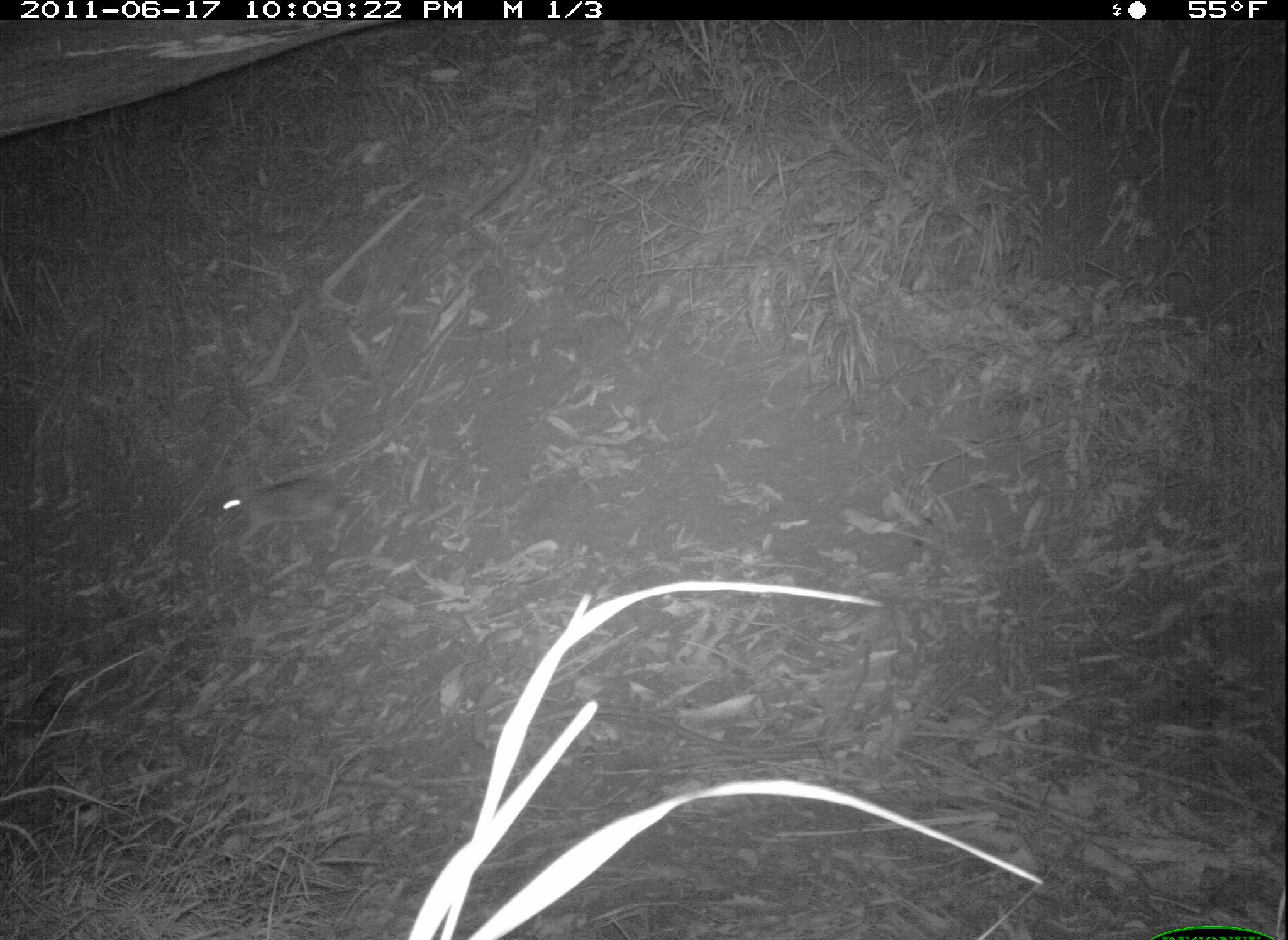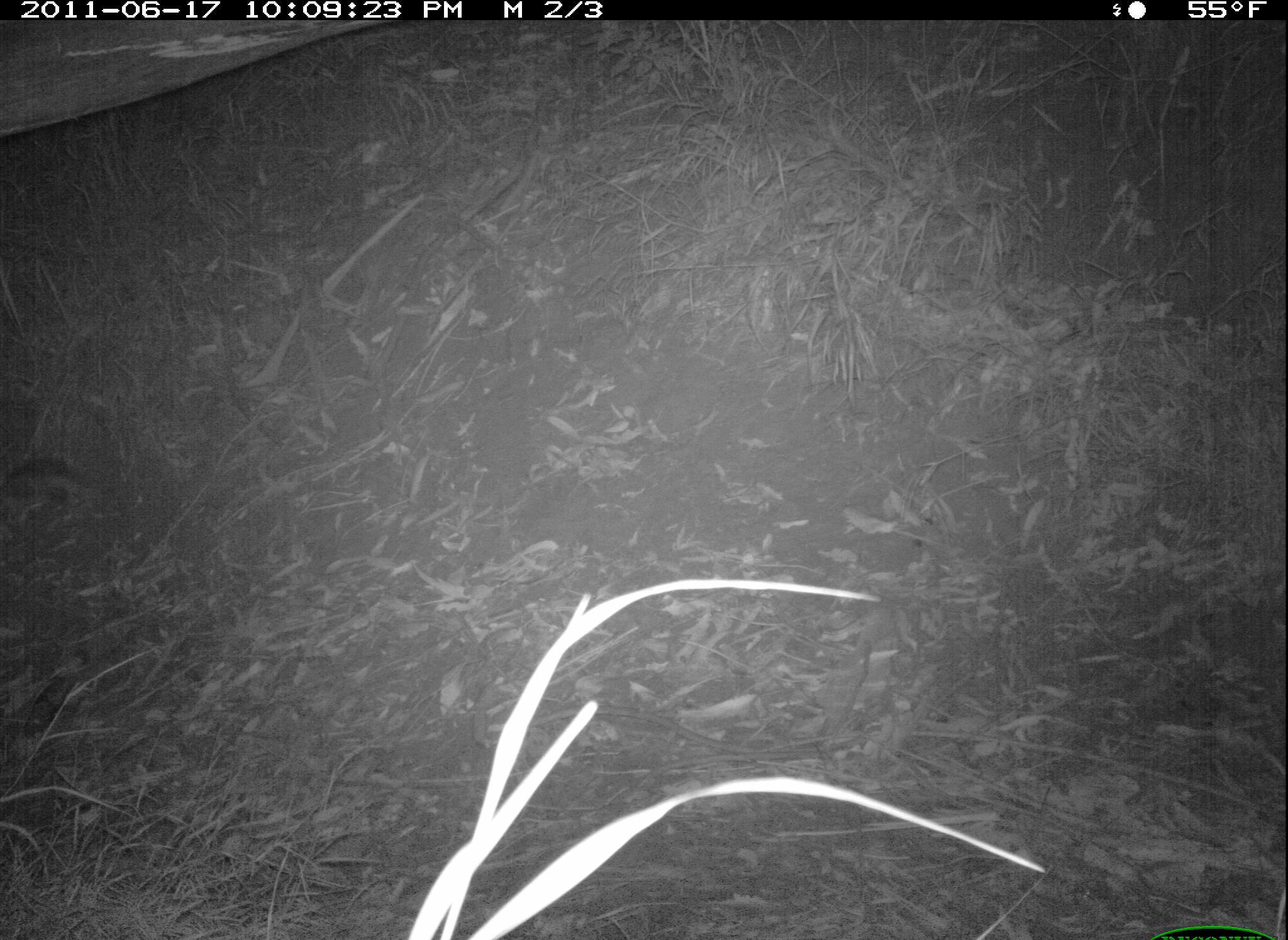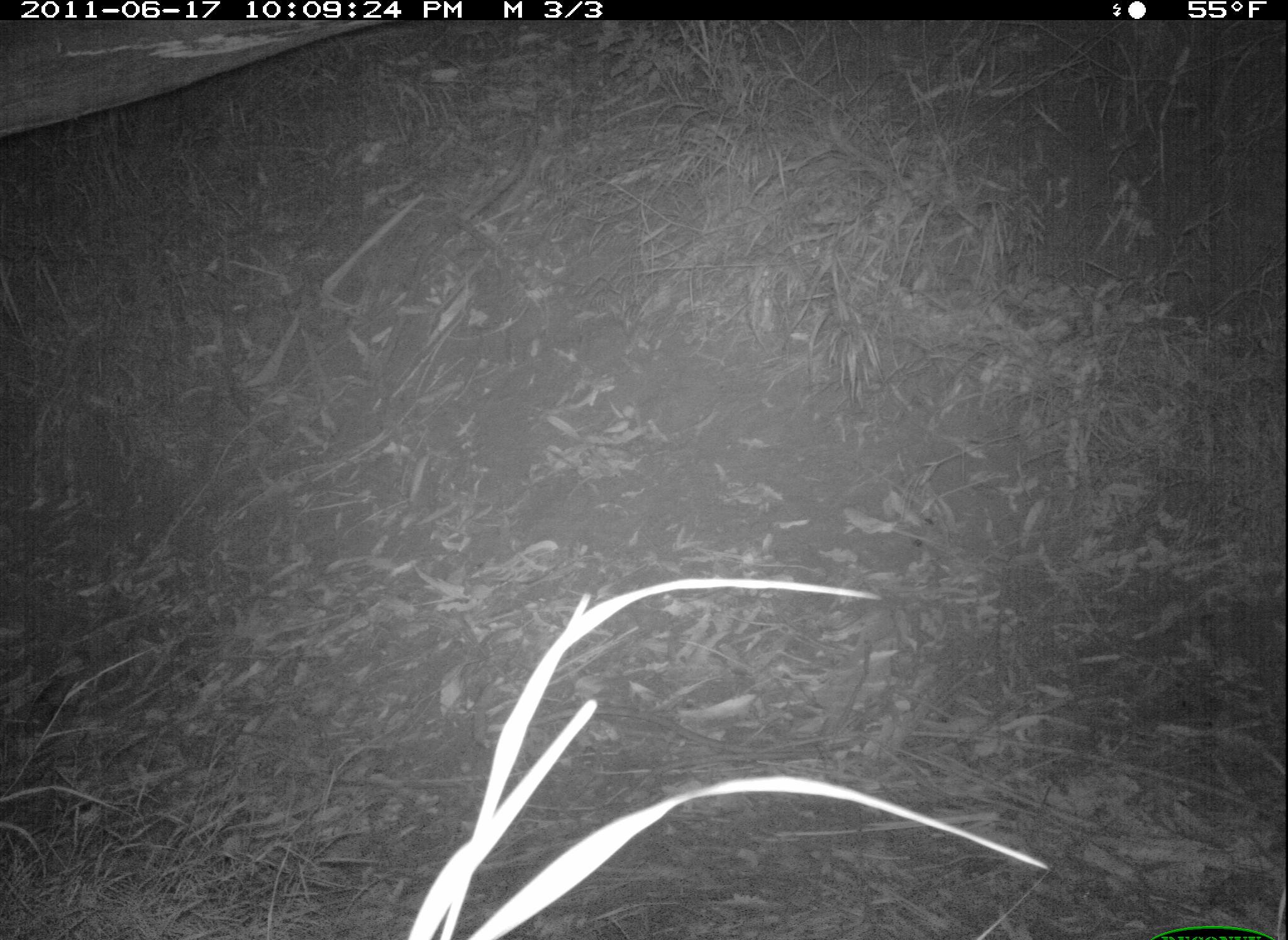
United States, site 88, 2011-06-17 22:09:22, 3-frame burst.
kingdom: Animalia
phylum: Chordata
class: Mammalia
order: Lagomorpha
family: Leporidae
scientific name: Leporidae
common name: rabbits and hares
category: rabbit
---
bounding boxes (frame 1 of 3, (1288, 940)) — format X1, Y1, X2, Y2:
rabbit: 216, 438, 370, 546